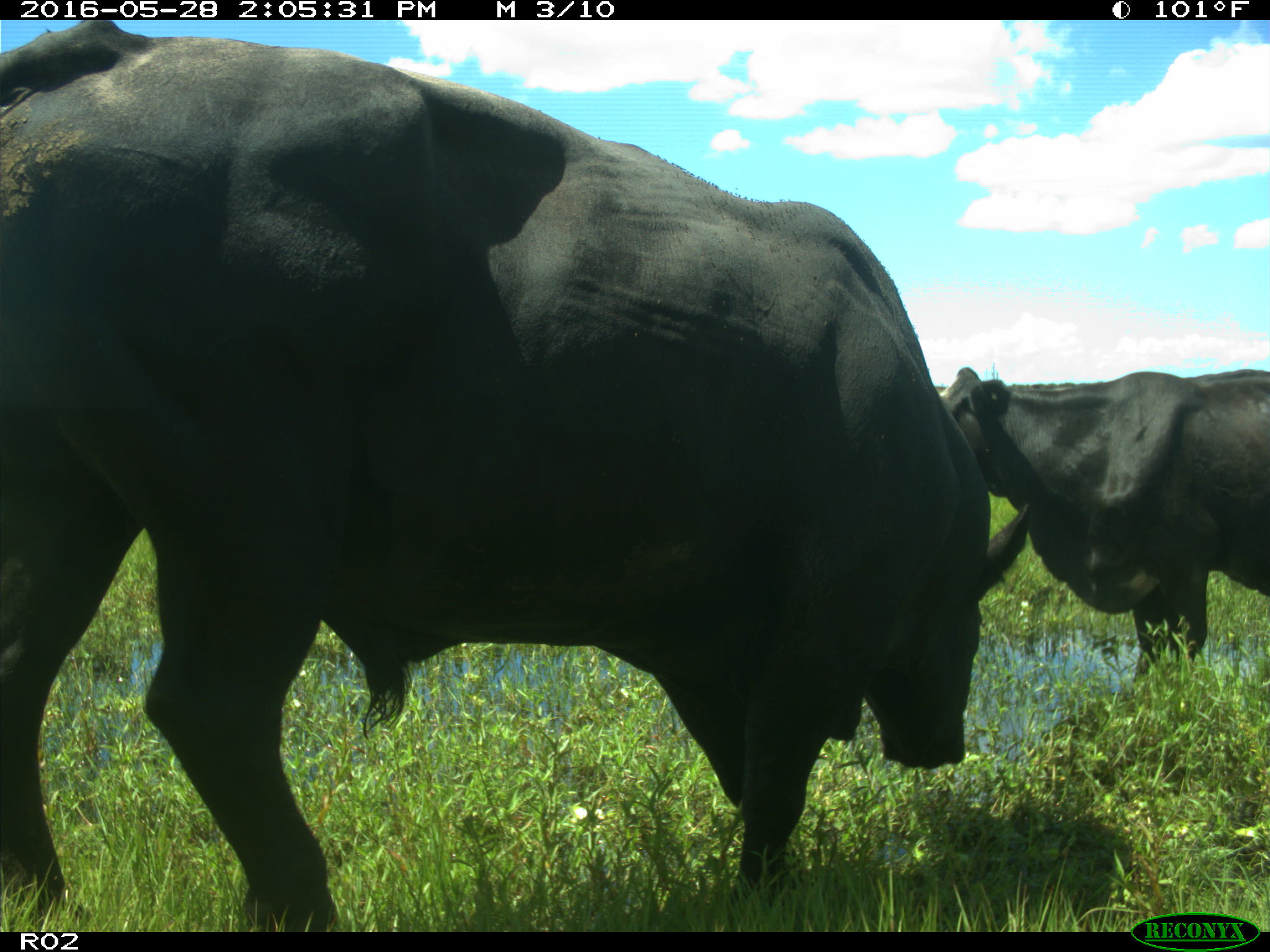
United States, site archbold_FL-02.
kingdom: Animalia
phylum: Chordata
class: Mammalia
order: Artiodactyla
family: Bovidae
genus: Bos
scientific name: Bos taurus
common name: domestic cow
Bos taurus (domestic cow).